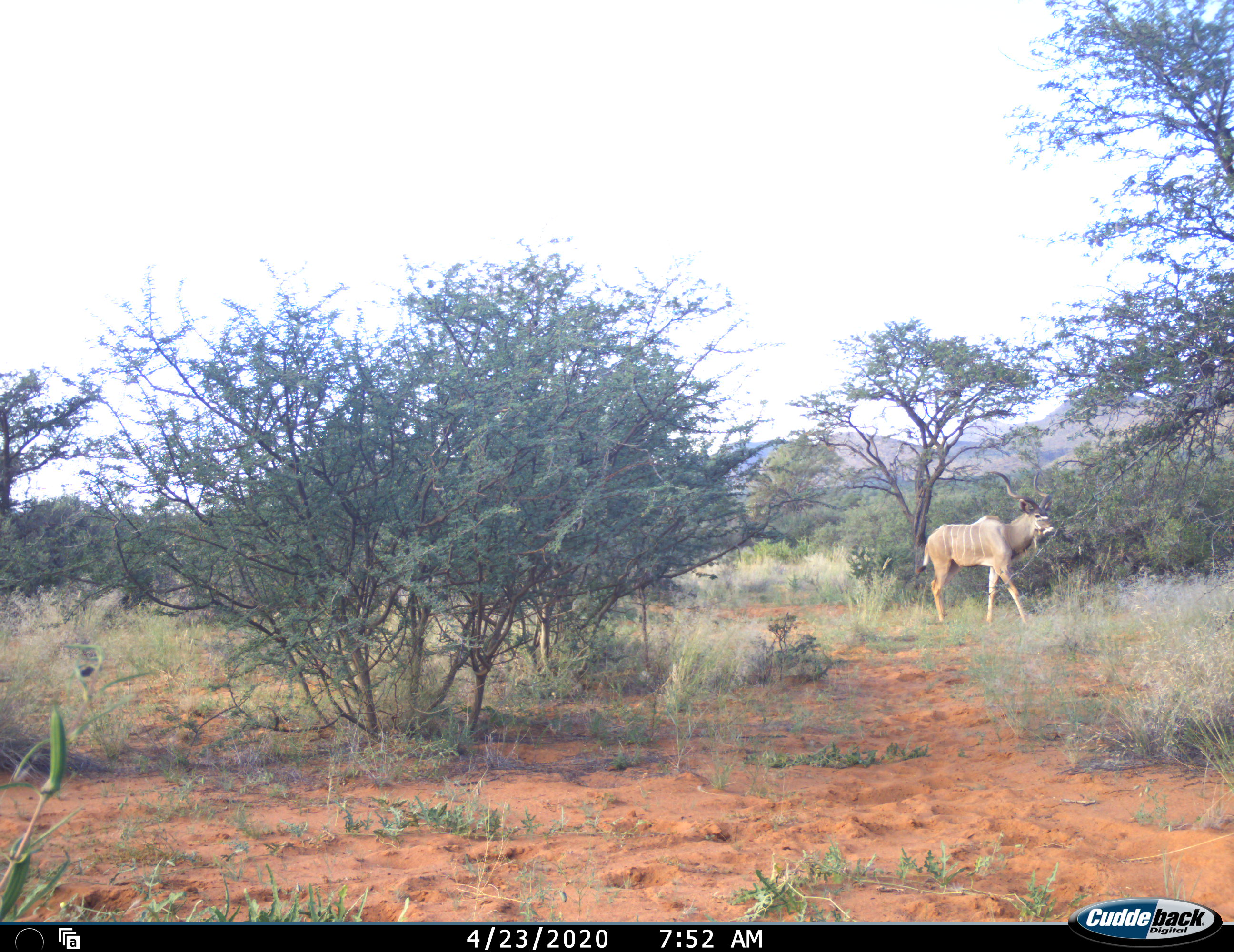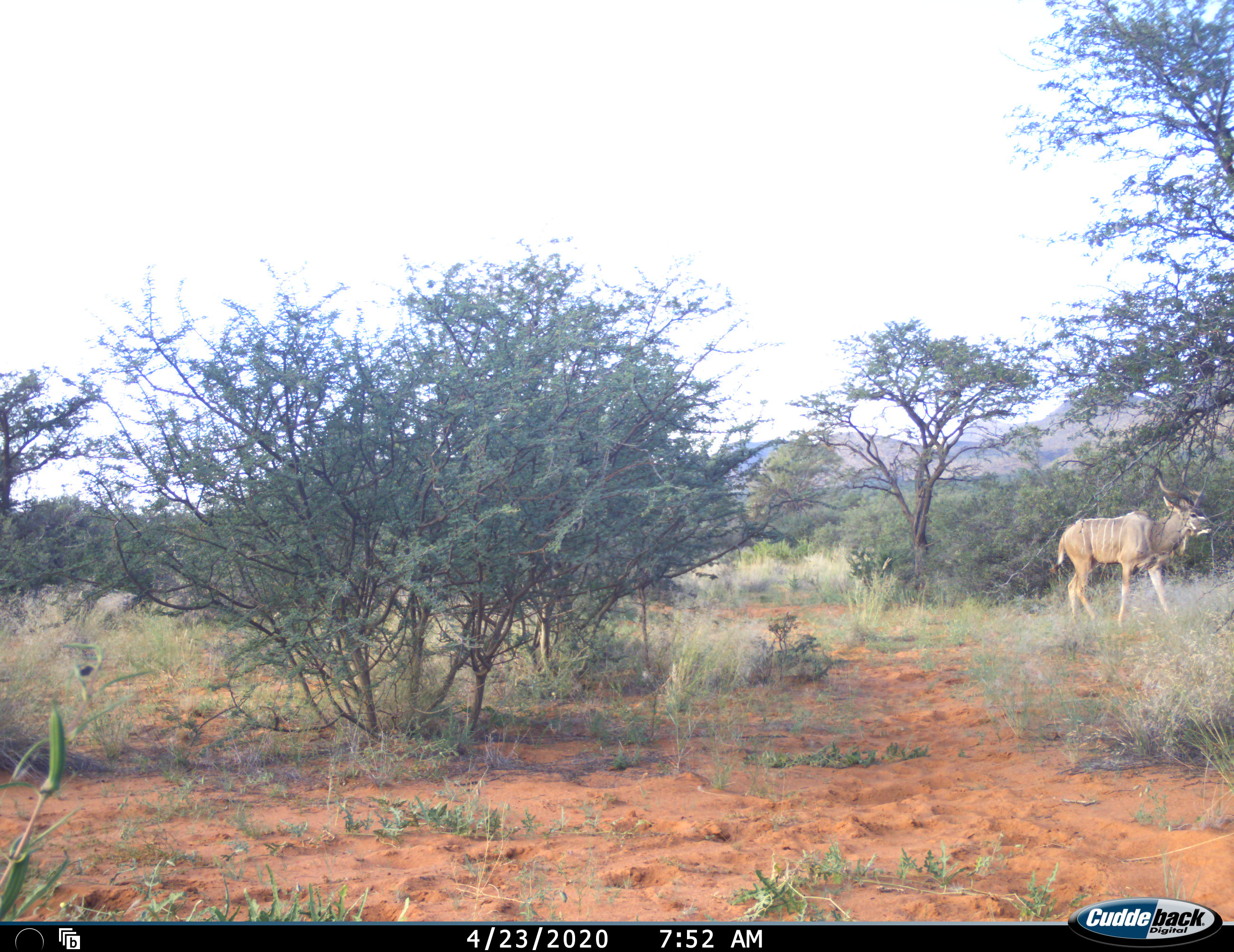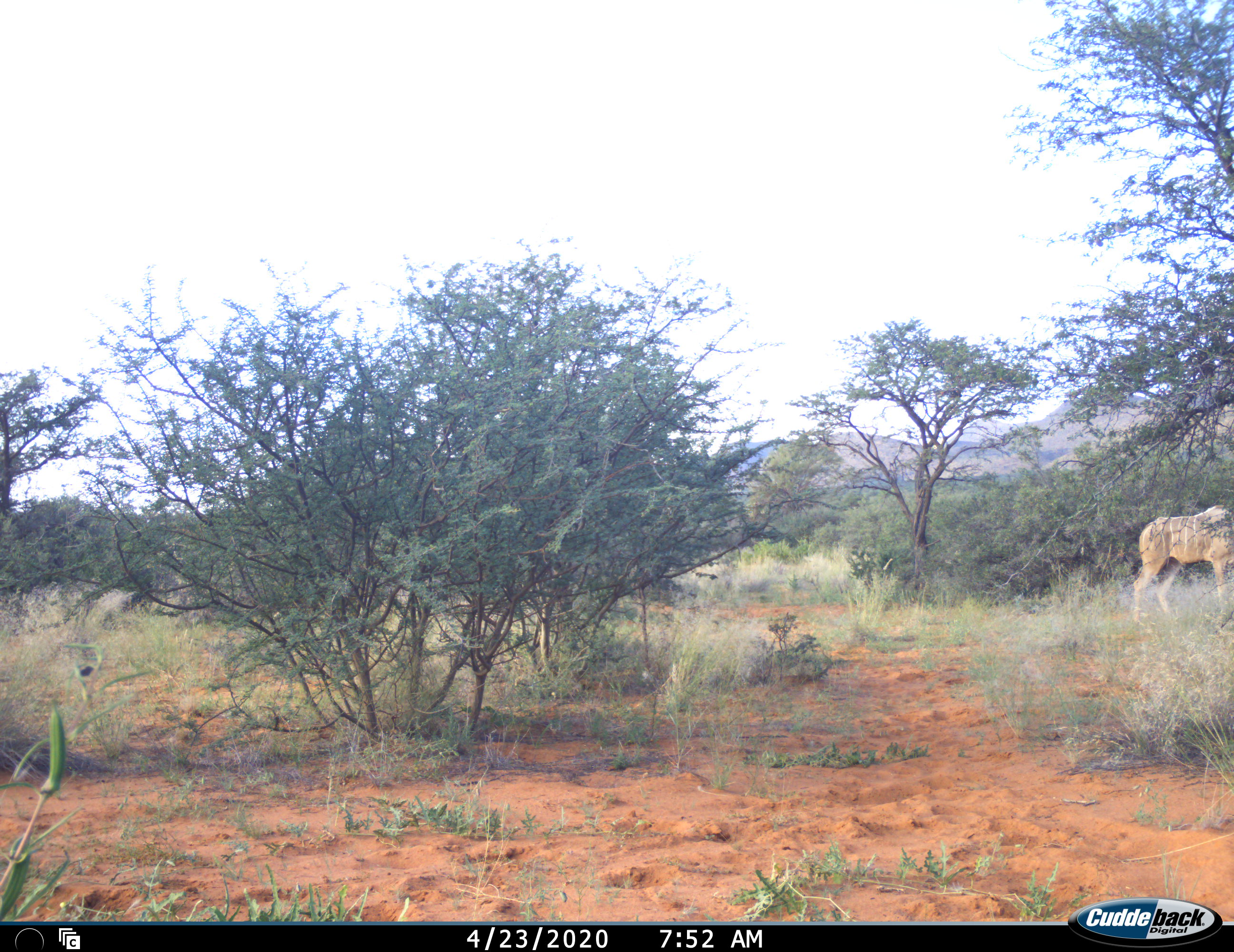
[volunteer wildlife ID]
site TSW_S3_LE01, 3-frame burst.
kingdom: Animalia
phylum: Chordata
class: Mammalia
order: Artiodactyla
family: Bovidae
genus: Tragelaphus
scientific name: Tragelaphus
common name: kudu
Kudu (Tragelaphus), count 1. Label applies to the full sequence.